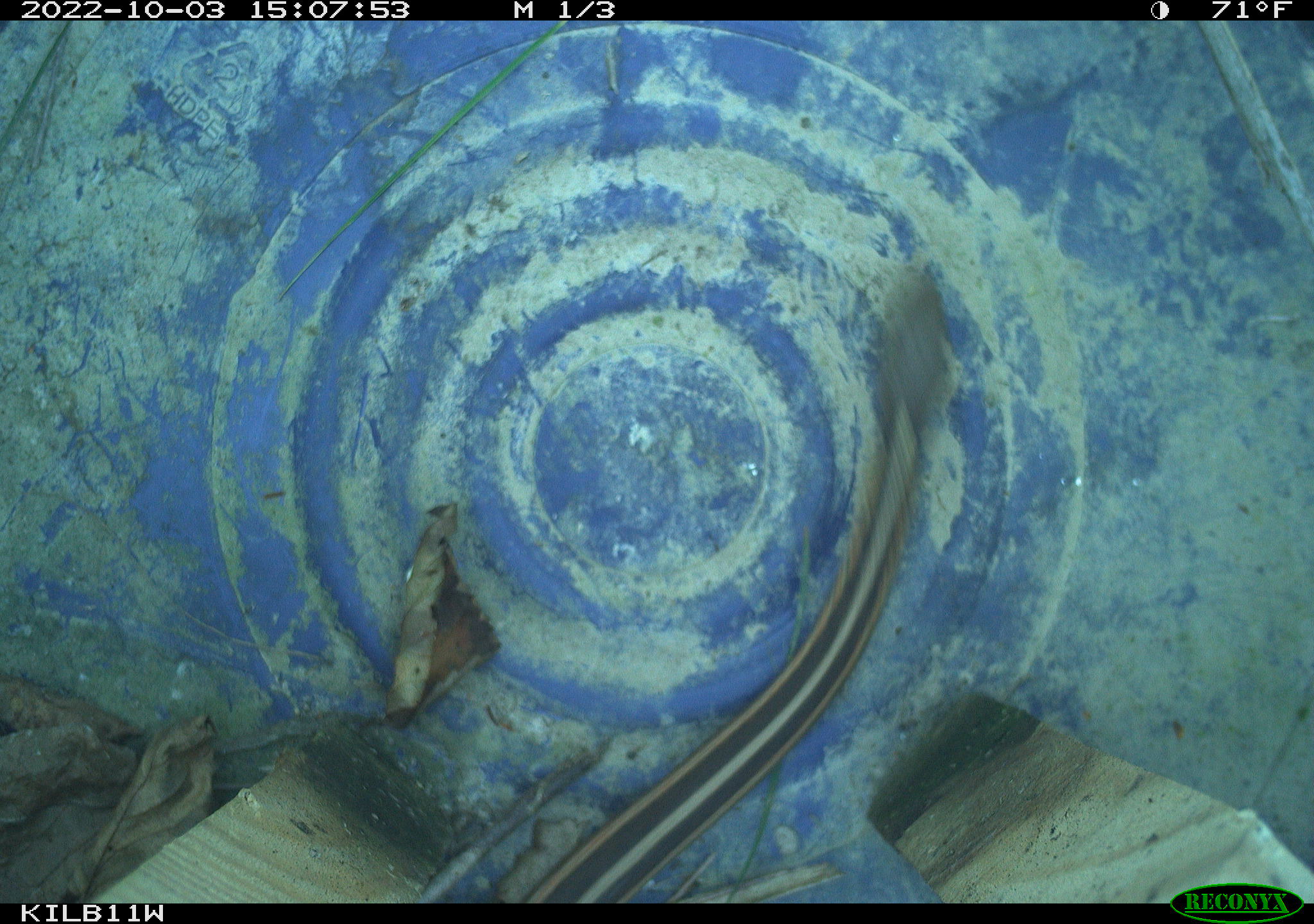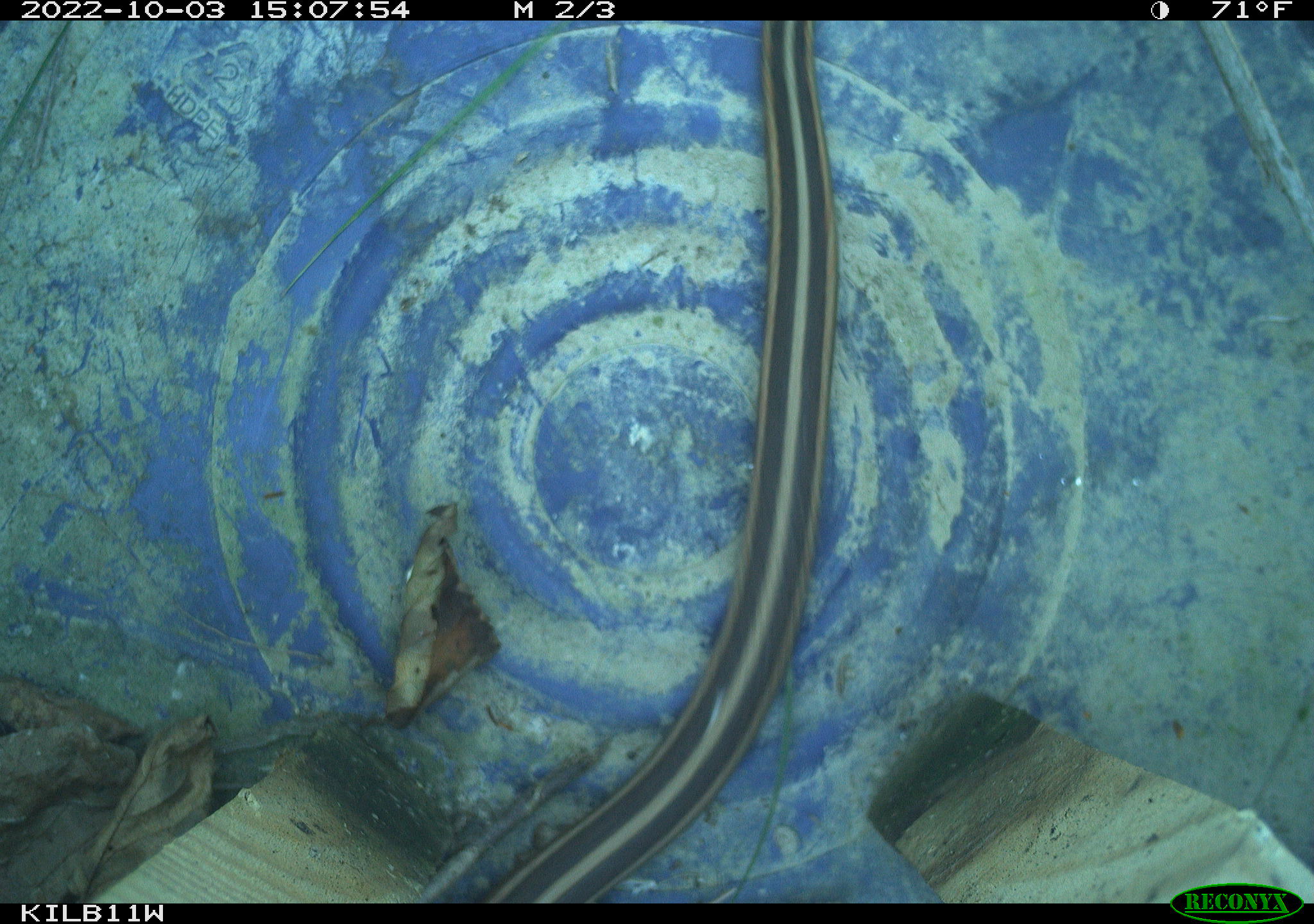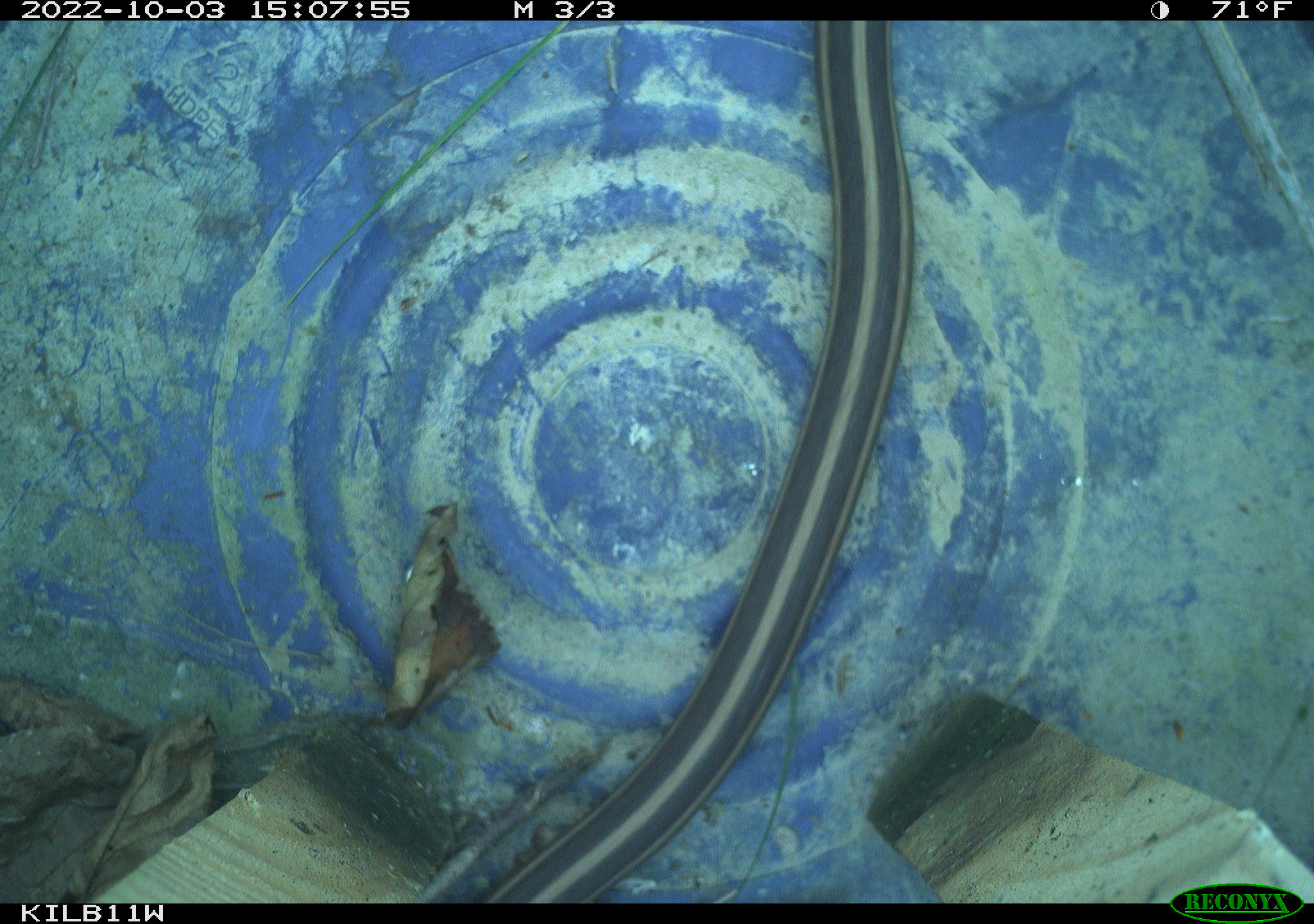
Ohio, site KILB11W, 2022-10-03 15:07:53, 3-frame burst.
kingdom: Animalia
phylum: Chordata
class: Reptilia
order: Squamata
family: Colubridae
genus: Thamnophis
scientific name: Thamnophis sirtalis sirtalis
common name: eastern gartersnake